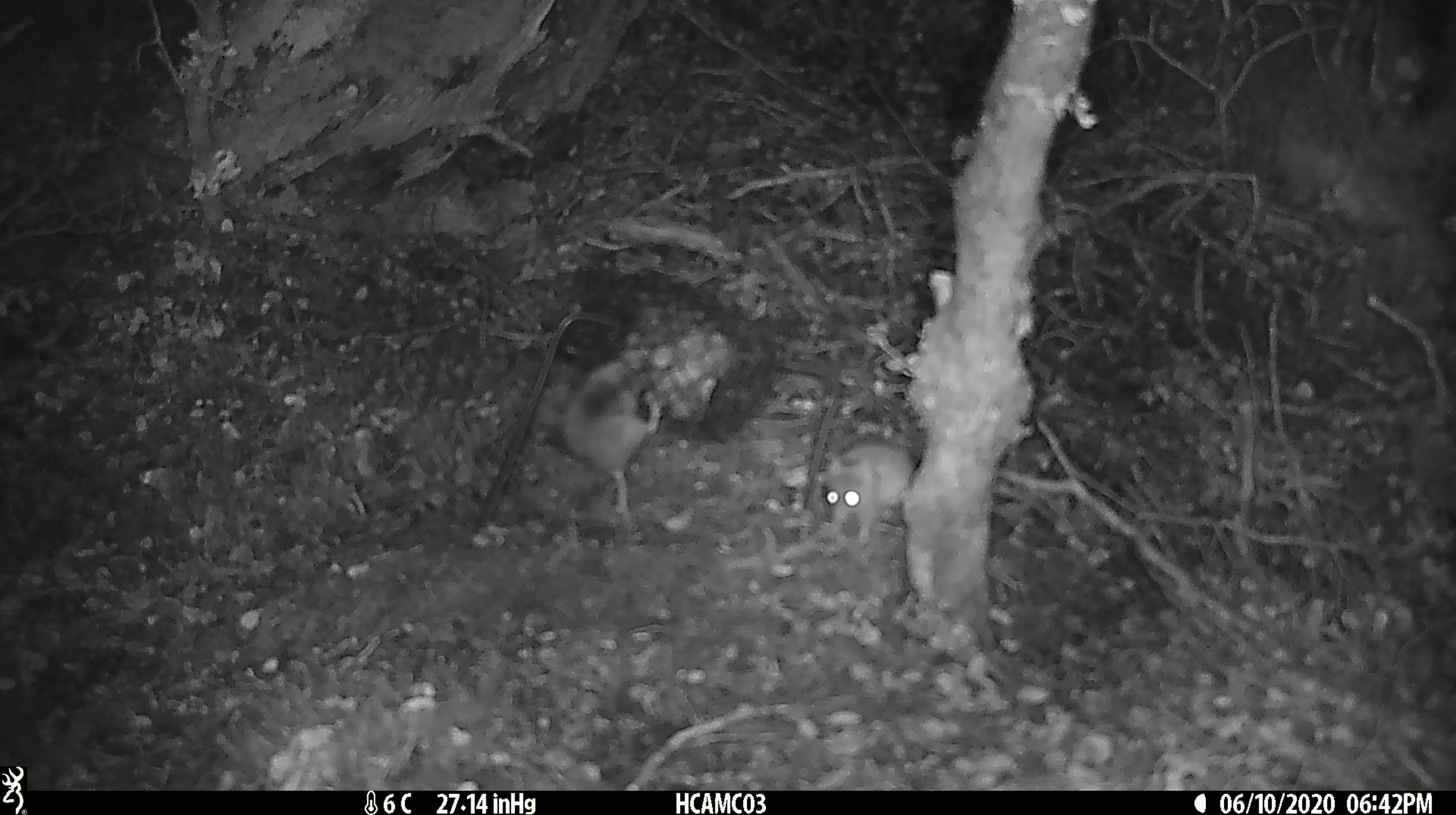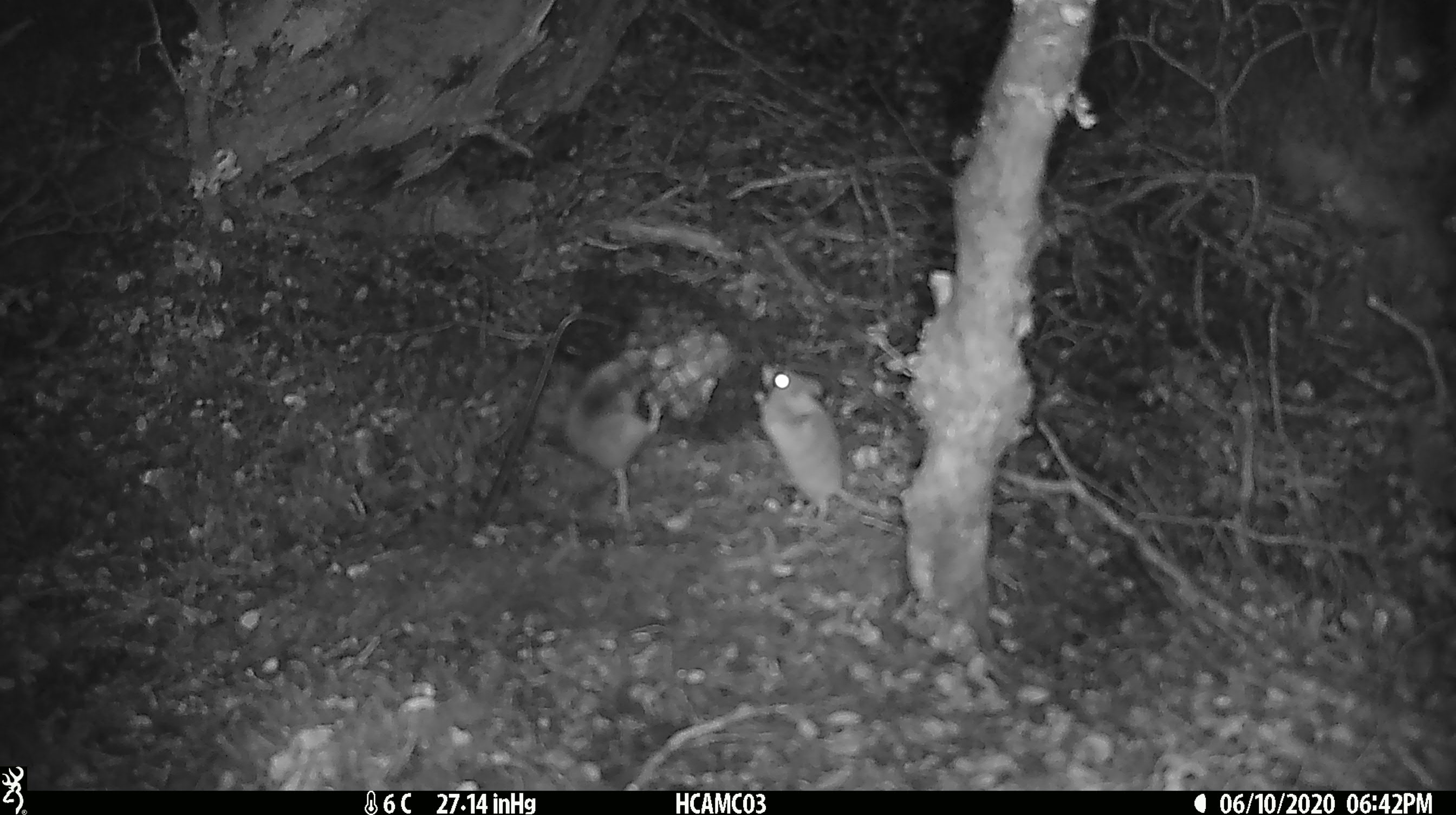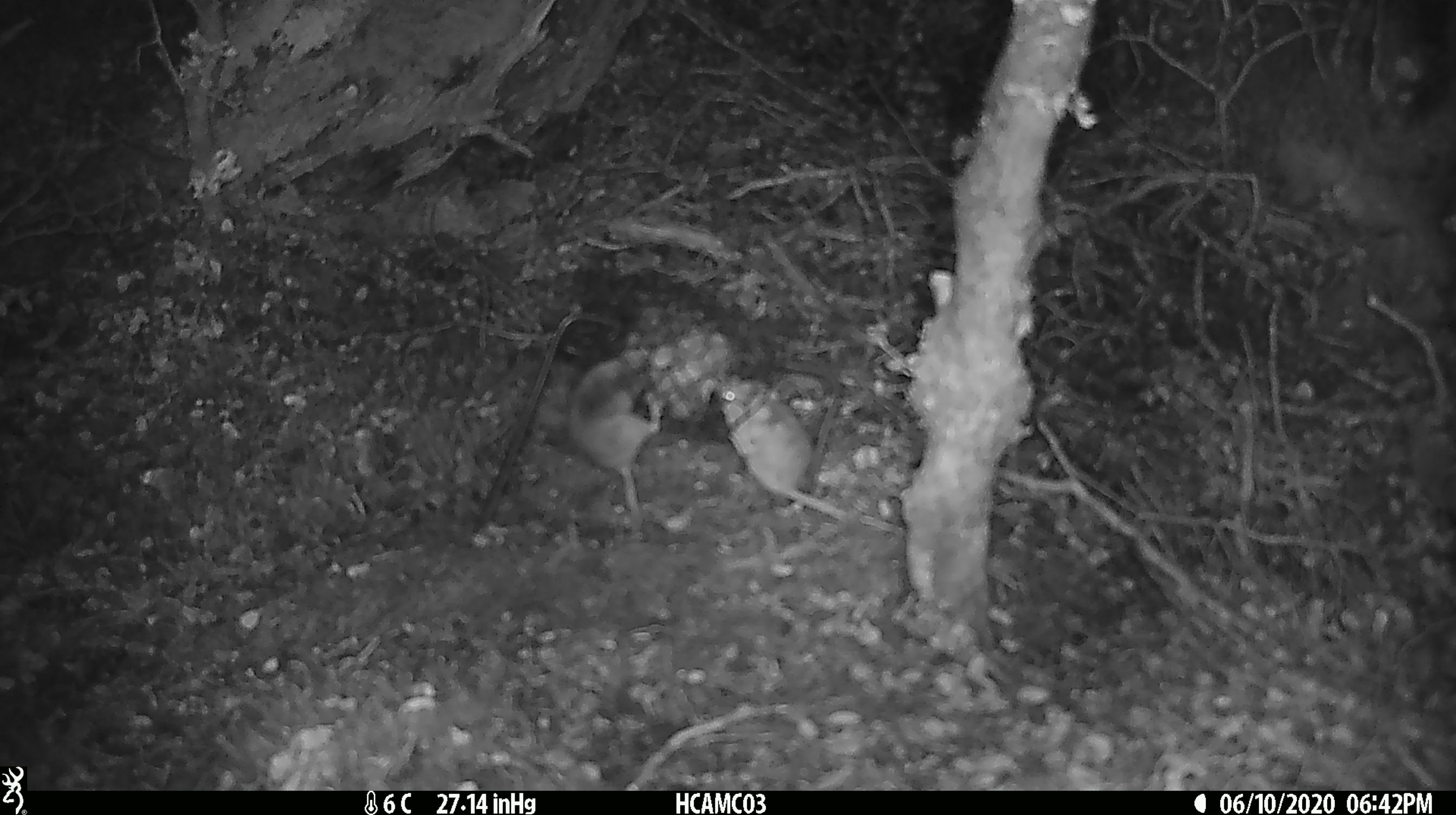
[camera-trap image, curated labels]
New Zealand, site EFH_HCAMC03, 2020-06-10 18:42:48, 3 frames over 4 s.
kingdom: Animalia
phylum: Chordata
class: Mammalia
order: Rodentia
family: Muridae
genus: Mus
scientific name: Mus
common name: mouse